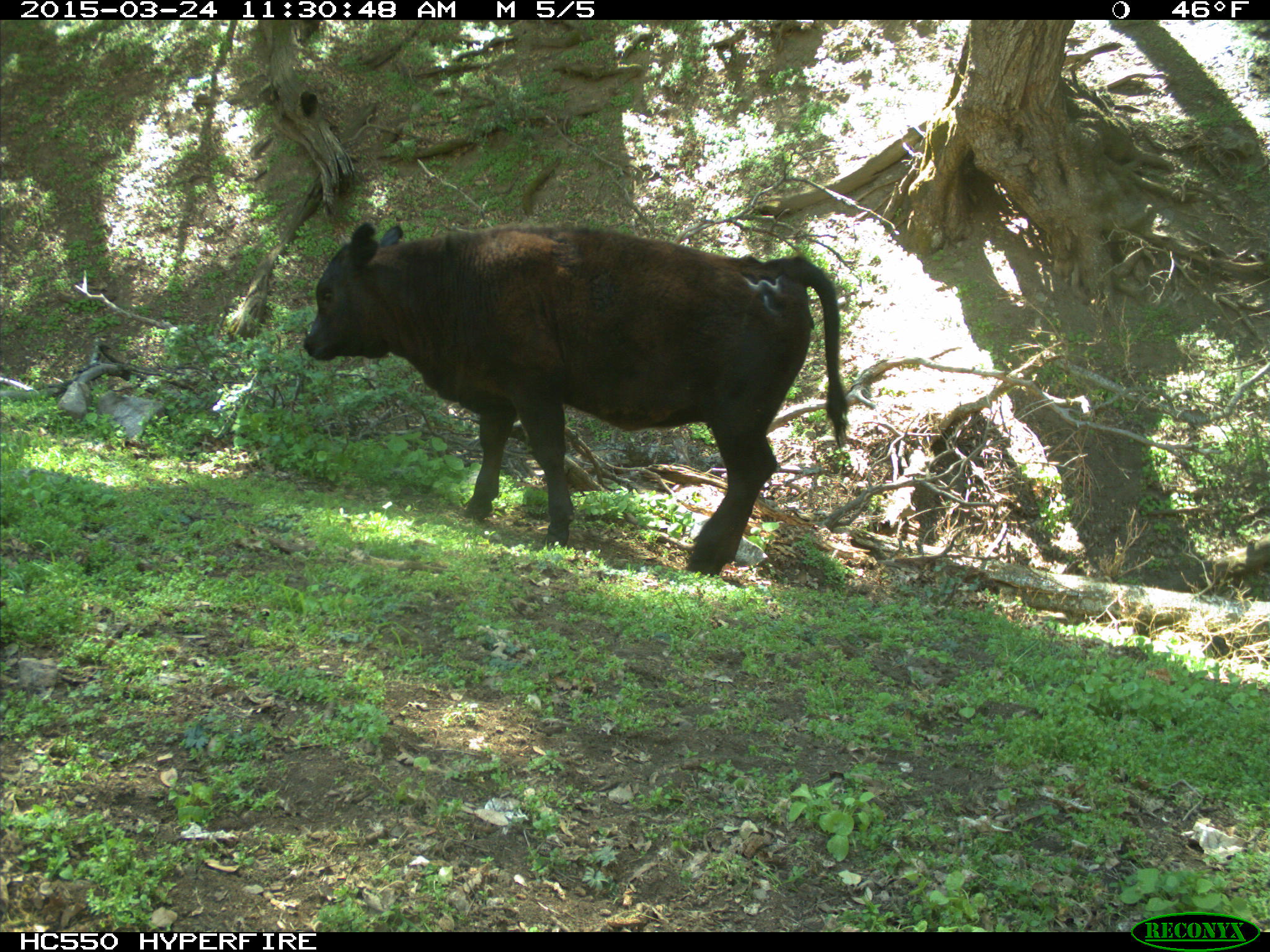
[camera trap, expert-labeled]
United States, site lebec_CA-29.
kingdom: Animalia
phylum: Chordata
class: Mammalia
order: Artiodactyla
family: Bovidae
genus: Bos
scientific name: Bos taurus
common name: domestic cow